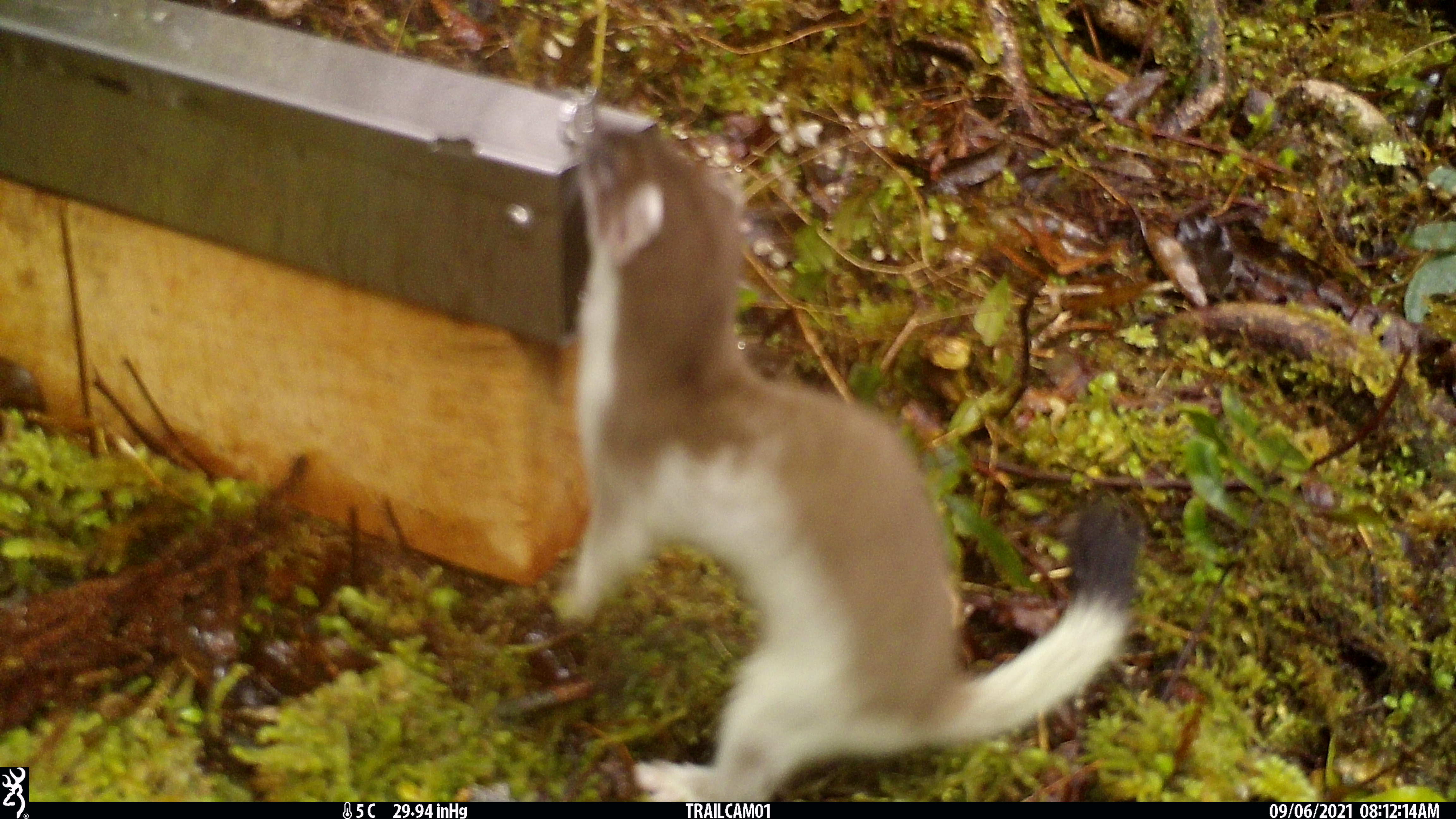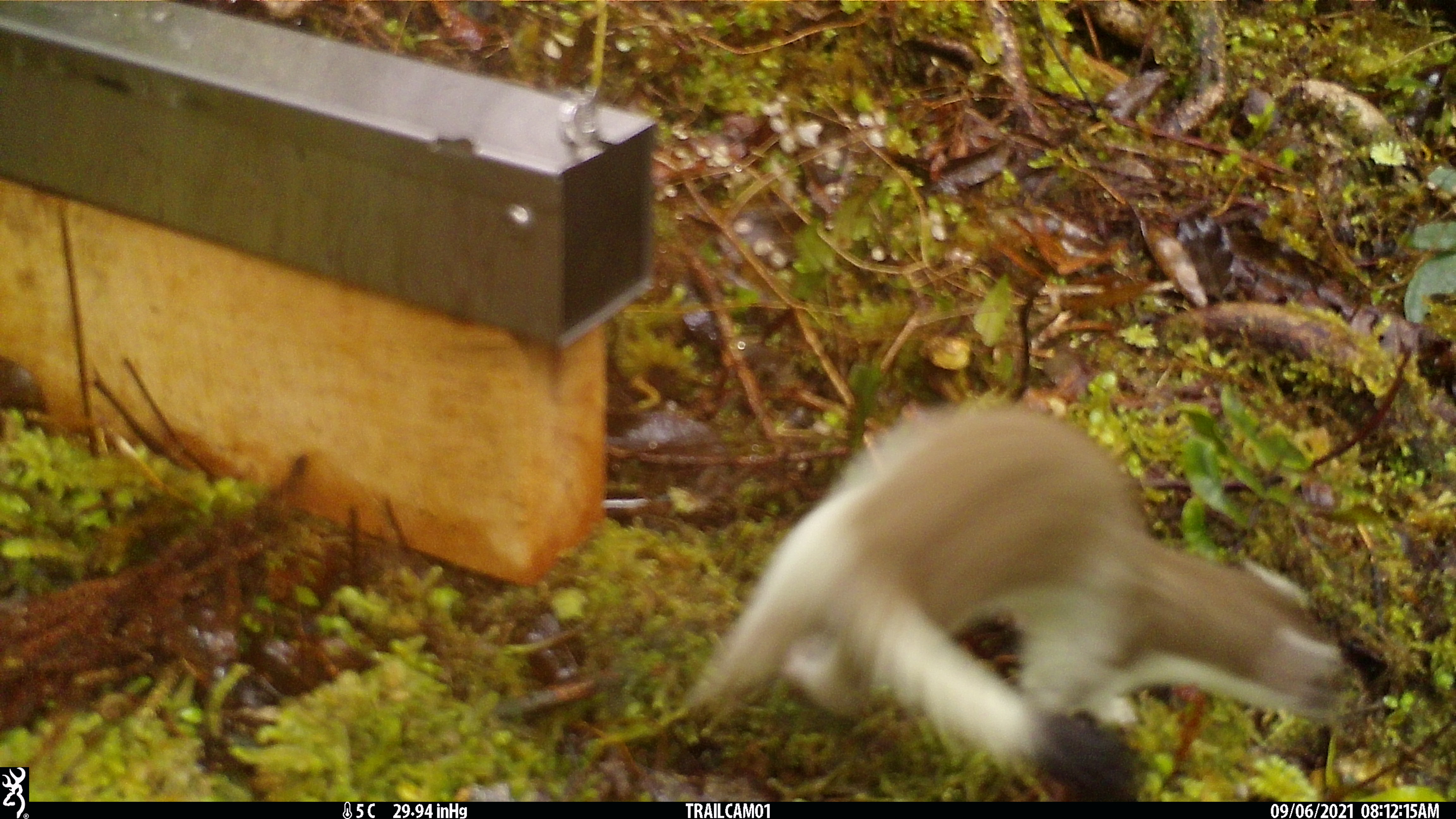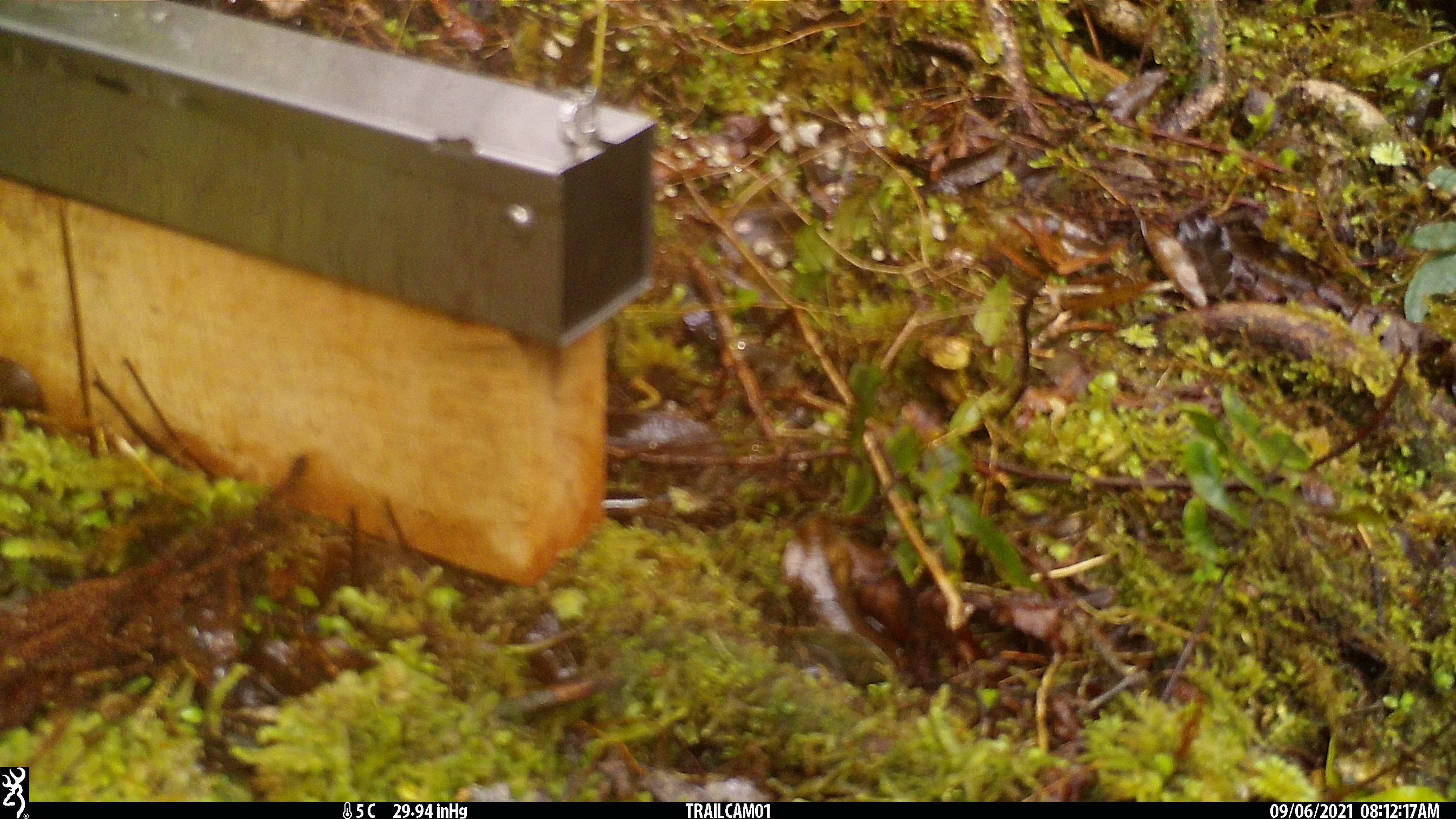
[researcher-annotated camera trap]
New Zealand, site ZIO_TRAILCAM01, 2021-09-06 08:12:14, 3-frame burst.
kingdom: Animalia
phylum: Chordata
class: Mammalia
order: Carnivora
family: Mustelidae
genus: Mustela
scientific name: Mustela erminea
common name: stoat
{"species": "stoat (Mustela erminea)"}